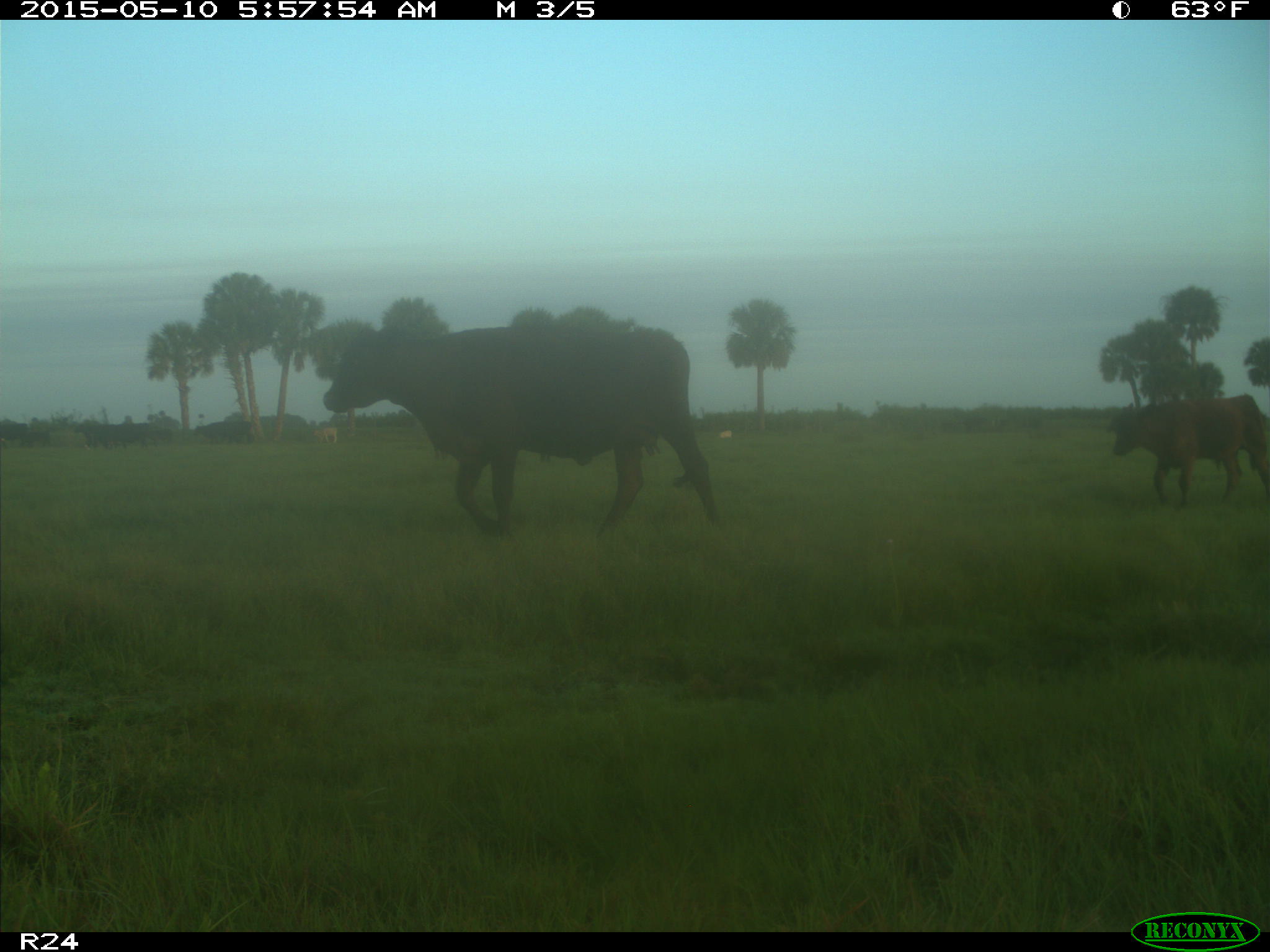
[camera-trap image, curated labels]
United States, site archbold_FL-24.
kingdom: Animalia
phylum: Chordata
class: Mammalia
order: Artiodactyla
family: Bovidae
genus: Bos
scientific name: Bos taurus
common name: domestic cow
Bos taurus (domestic cow).